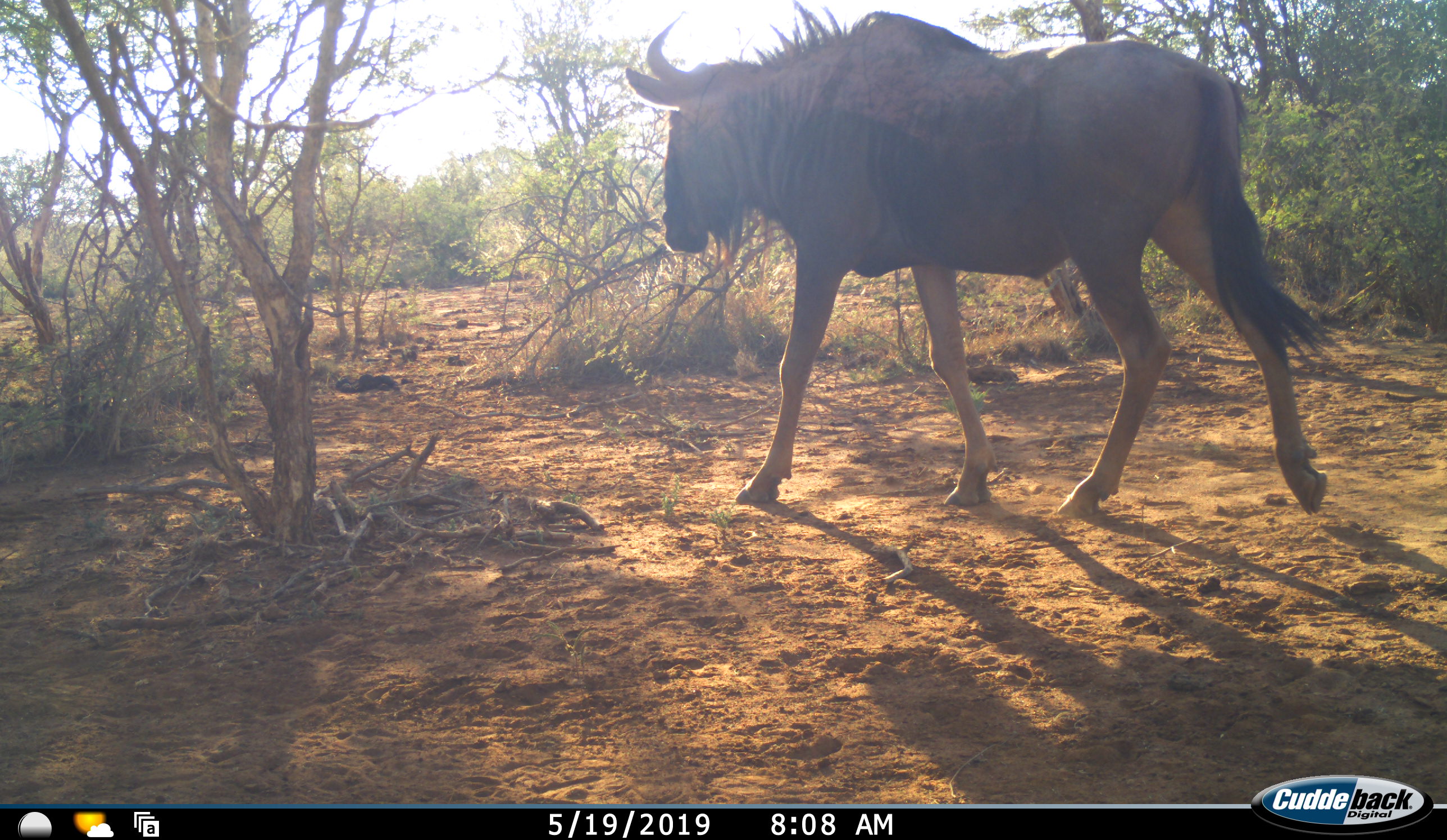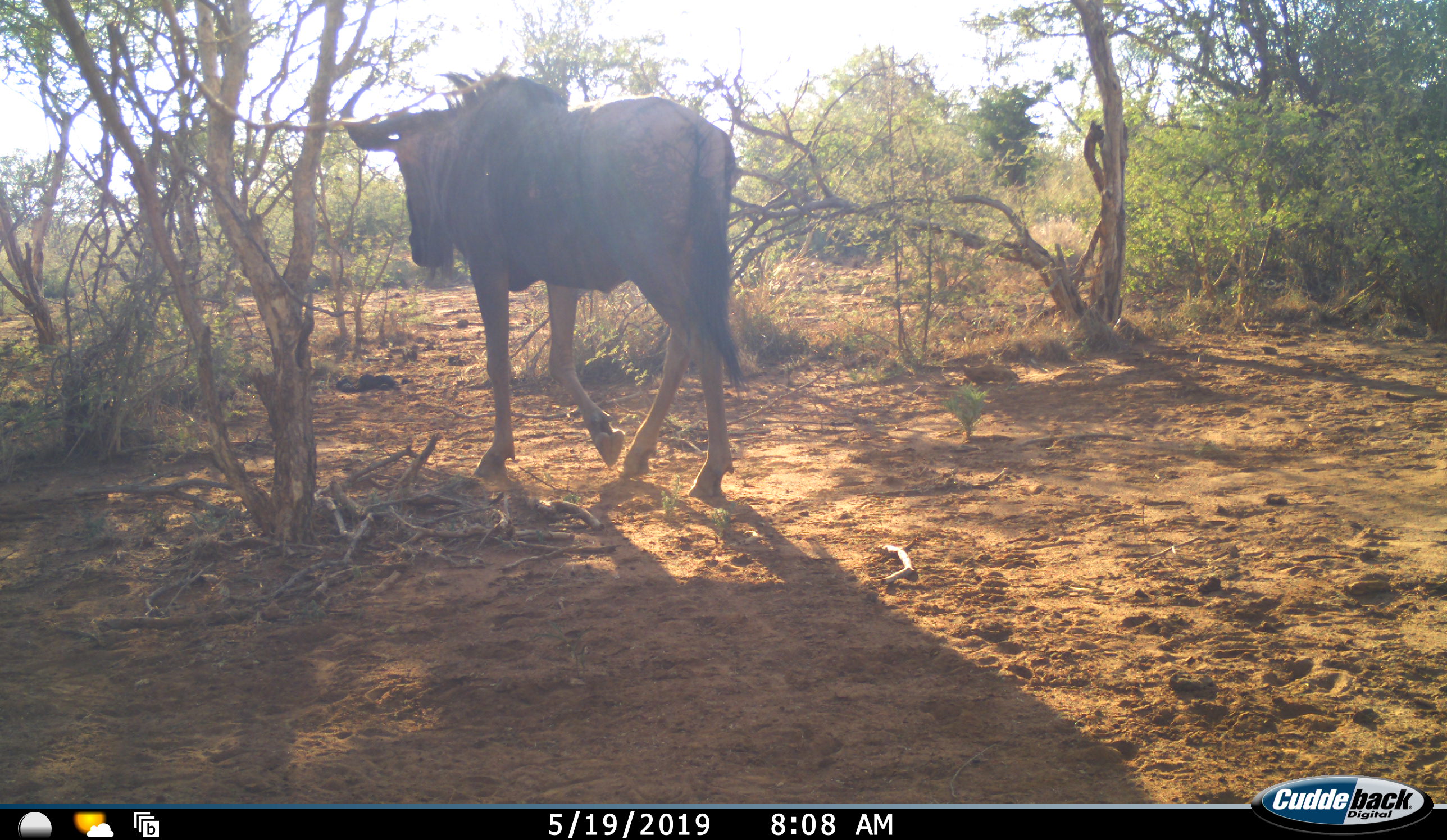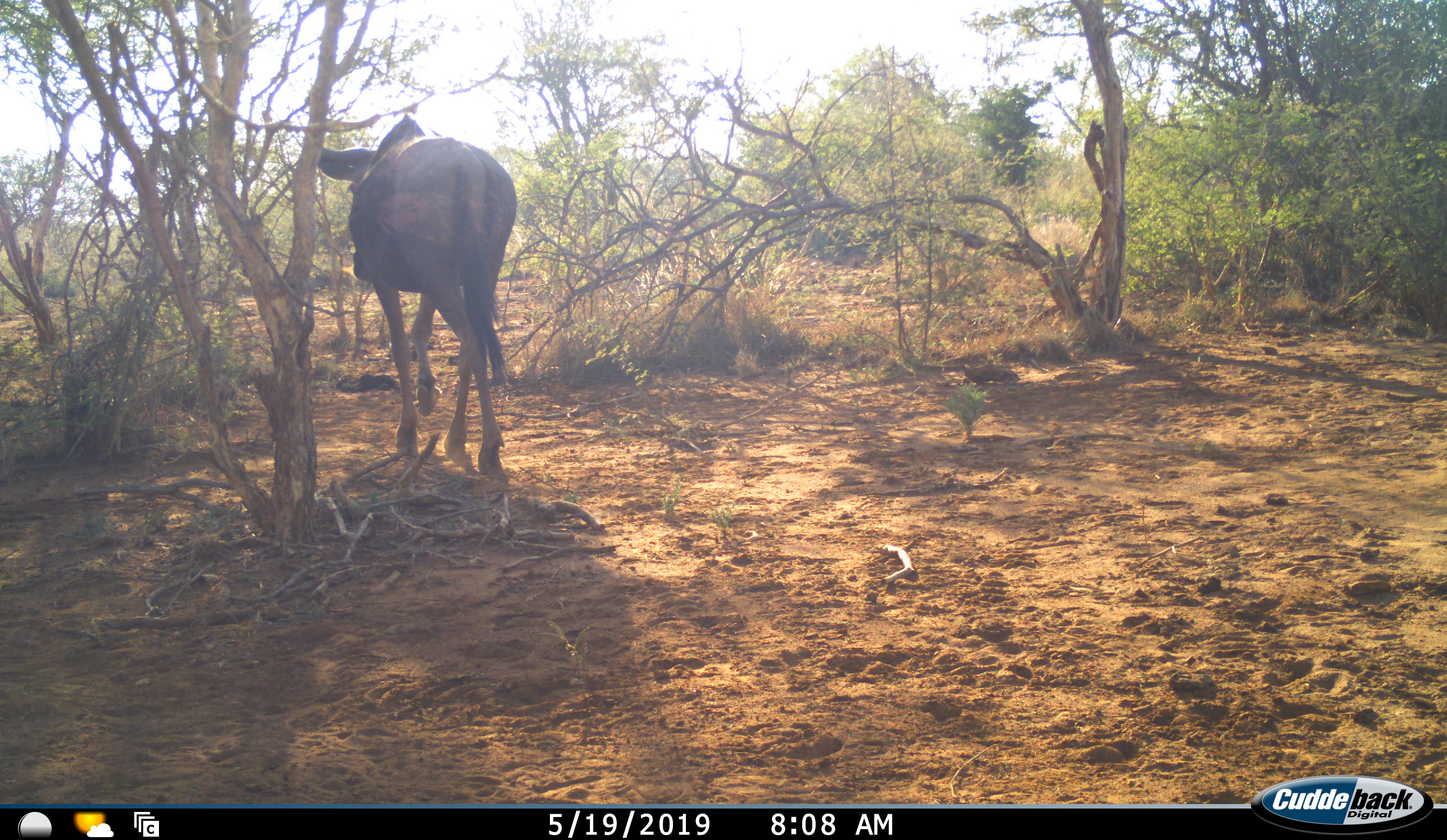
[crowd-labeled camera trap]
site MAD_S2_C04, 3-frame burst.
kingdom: Animalia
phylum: Chordata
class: Mammalia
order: Artiodactyla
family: Bovidae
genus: Connochaetes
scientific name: Connochaetes taurinus taurinus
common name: blue wildebeest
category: wildebeestblue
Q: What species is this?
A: Wildebeestblue (blue wildebeest) (Connochaetes taurinus taurinus).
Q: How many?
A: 1.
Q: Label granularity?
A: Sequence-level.